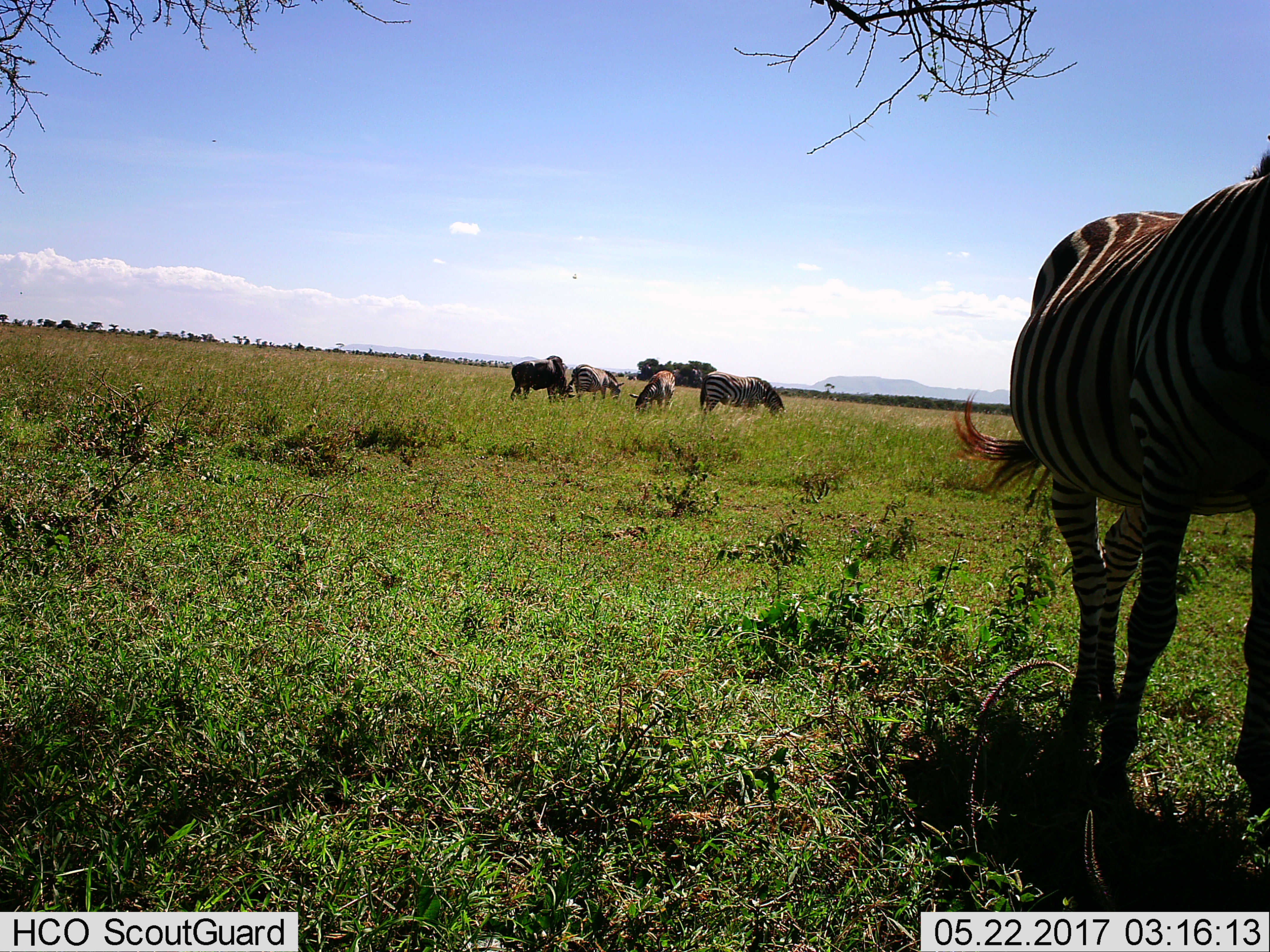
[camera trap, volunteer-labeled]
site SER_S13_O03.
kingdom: Animalia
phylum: Chordata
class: Mammalia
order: Perissodactyla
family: Equidae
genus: Equus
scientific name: Equus quagga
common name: plains zebra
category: zebraplains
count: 5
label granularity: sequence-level